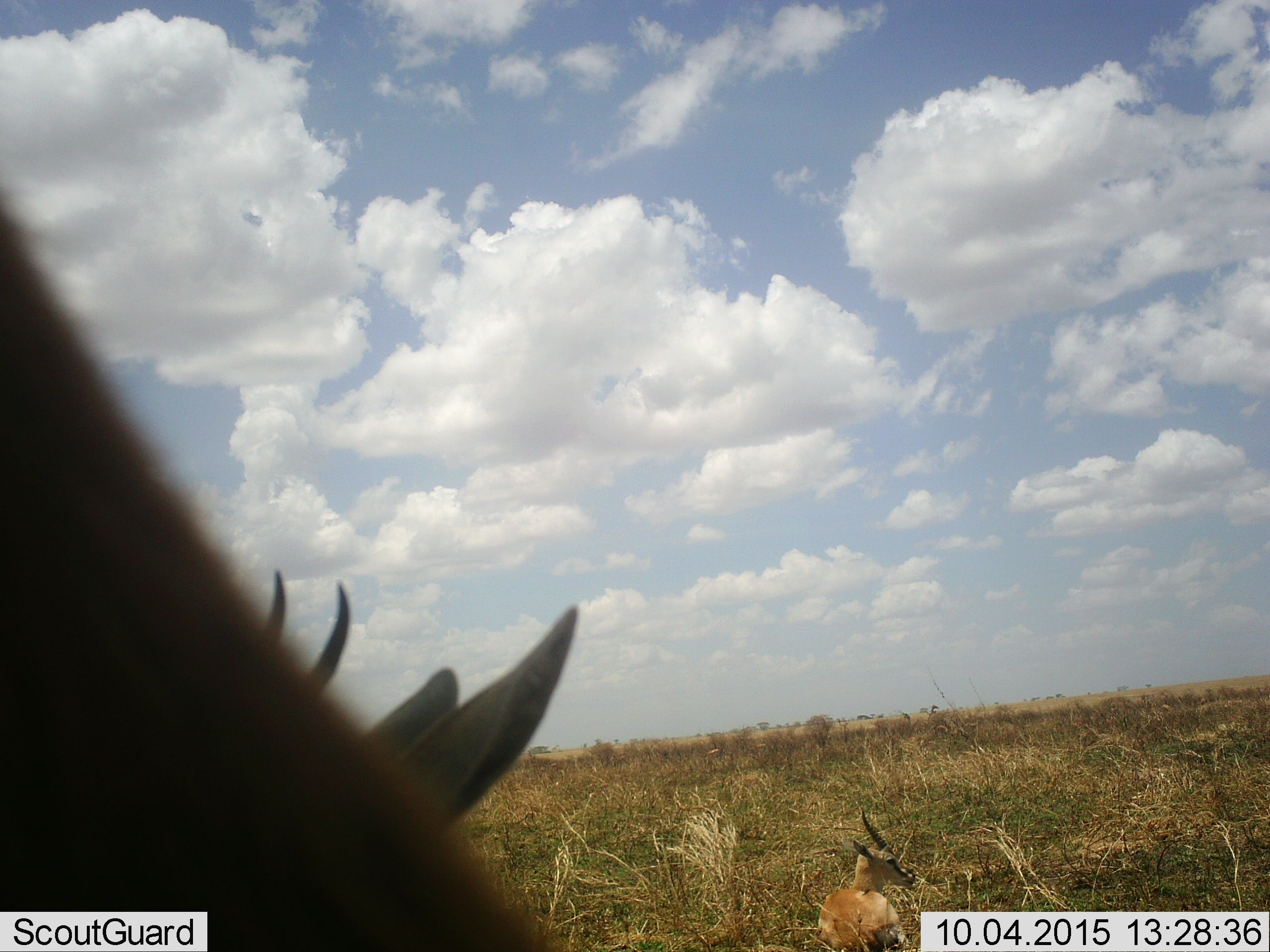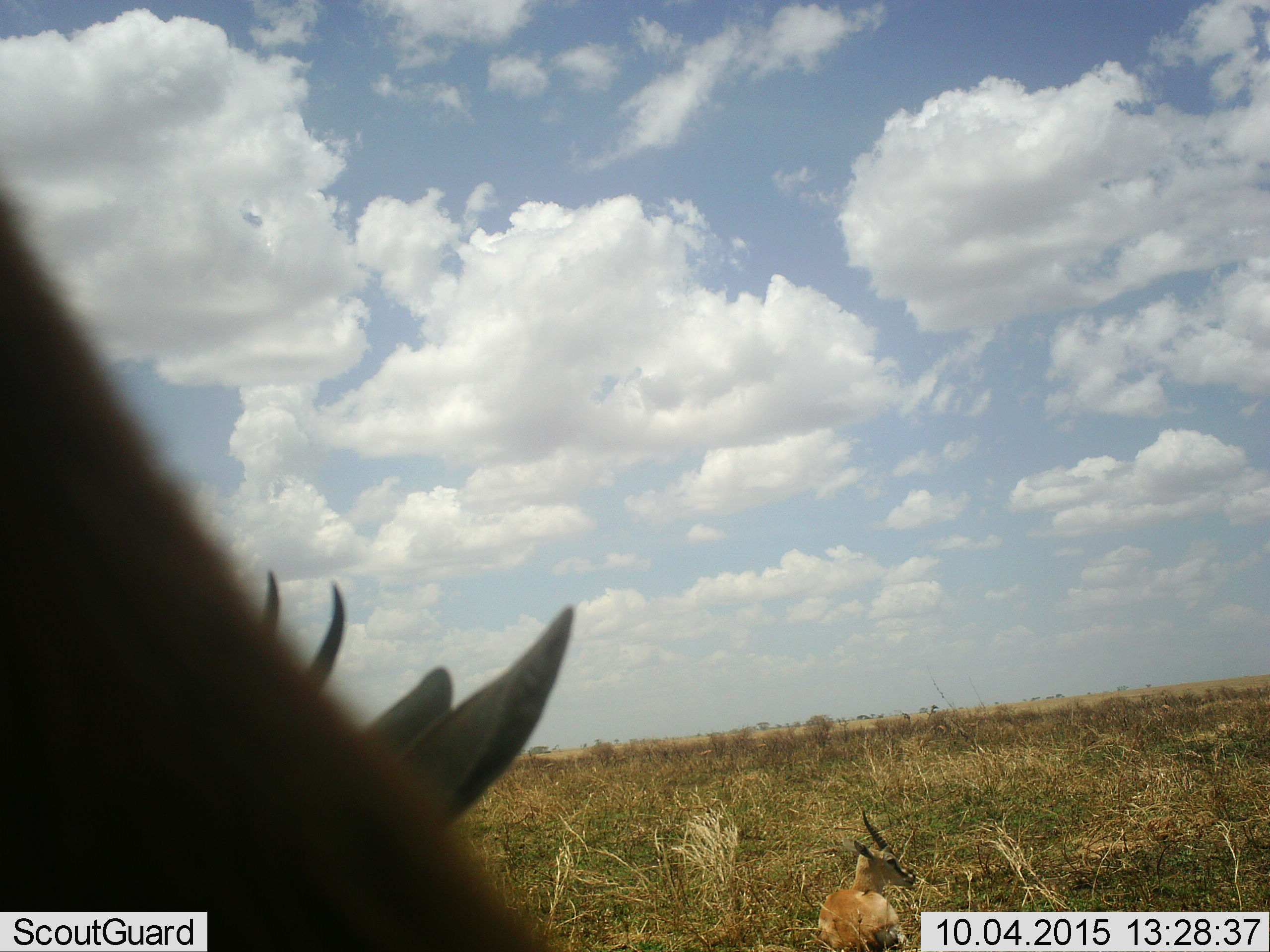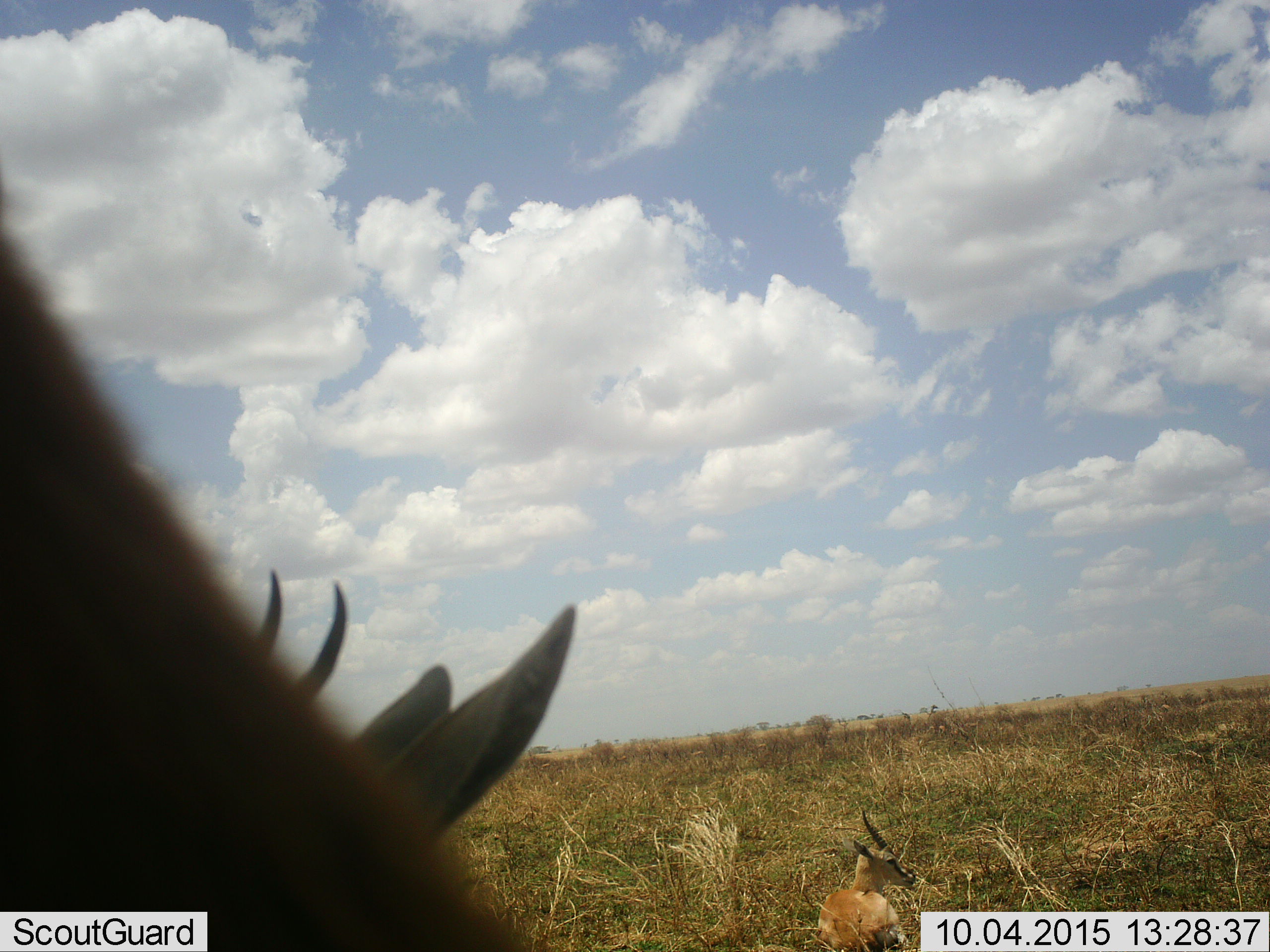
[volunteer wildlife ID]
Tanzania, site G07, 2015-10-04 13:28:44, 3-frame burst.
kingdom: Animalia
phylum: Chordata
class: Mammalia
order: Artiodactyla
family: Bovidae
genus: Eudorcas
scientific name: Eudorcas thomsonii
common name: thomson's gazelle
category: gazellethomsons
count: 3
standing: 80%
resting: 80%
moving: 30%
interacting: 0%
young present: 0%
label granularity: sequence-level